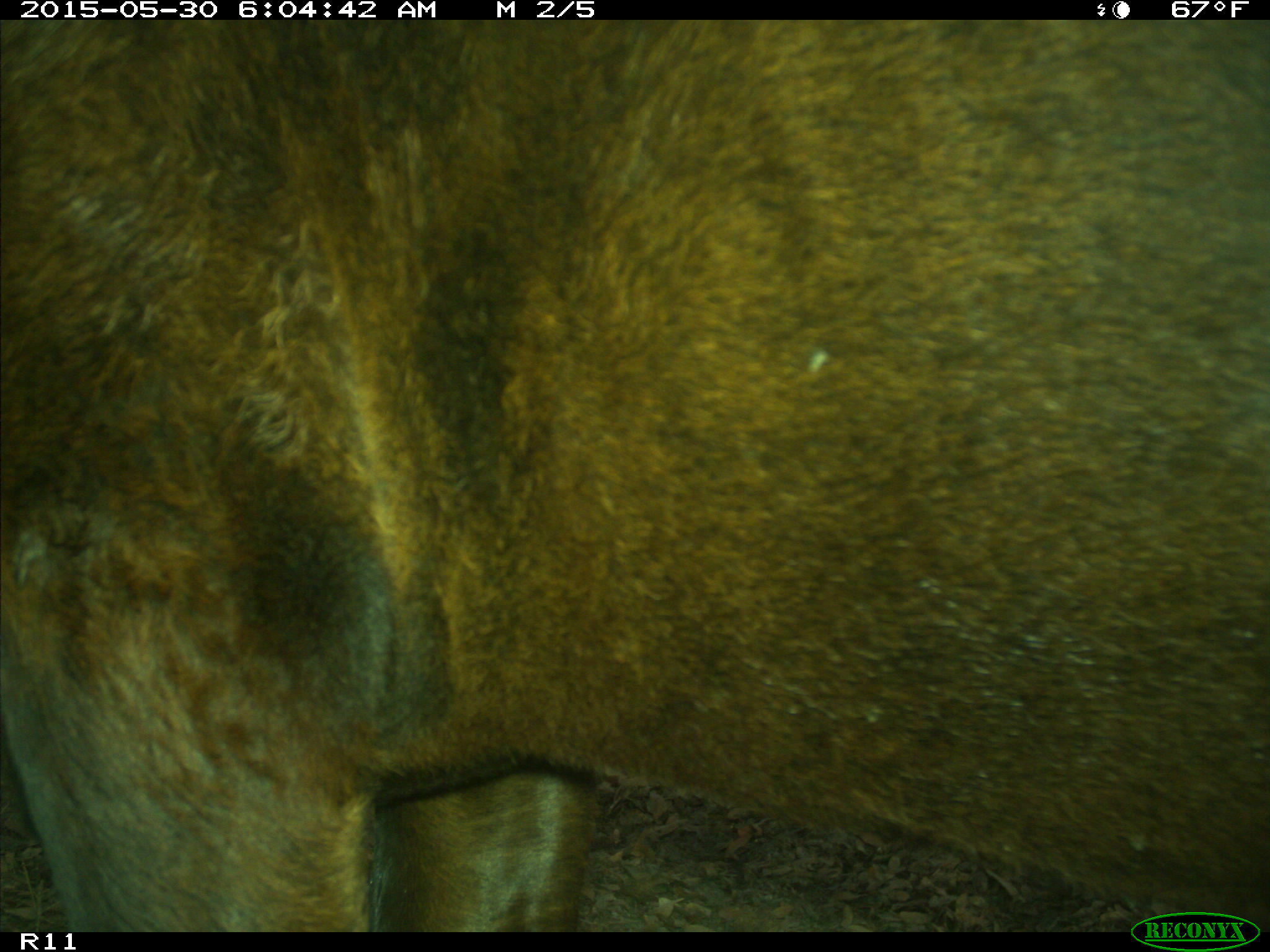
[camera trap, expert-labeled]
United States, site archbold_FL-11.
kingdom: Animalia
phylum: Chordata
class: Mammalia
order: Artiodactyla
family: Bovidae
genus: Bos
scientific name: Bos taurus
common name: domestic cow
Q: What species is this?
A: Bos taurus (domestic cow).